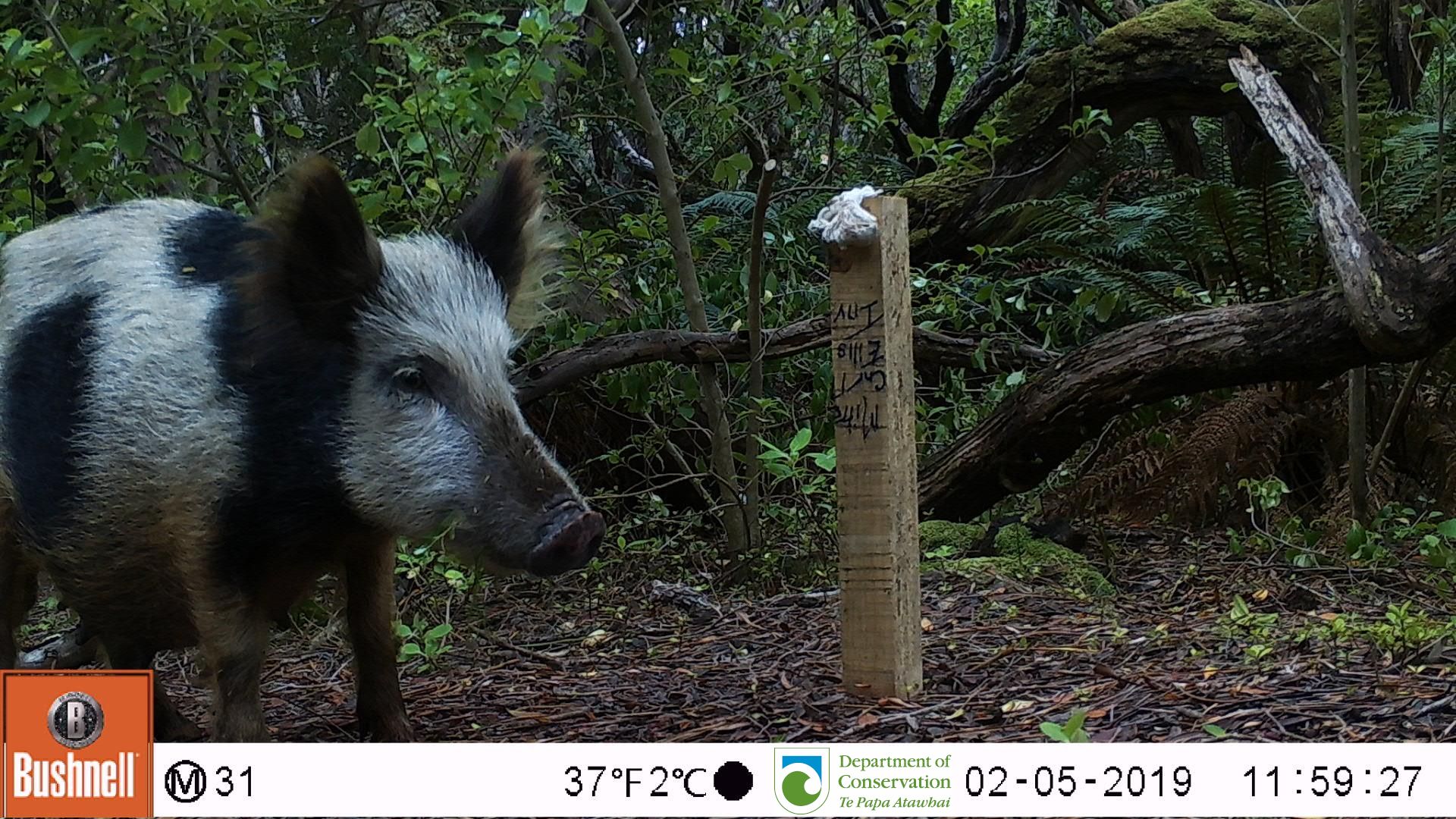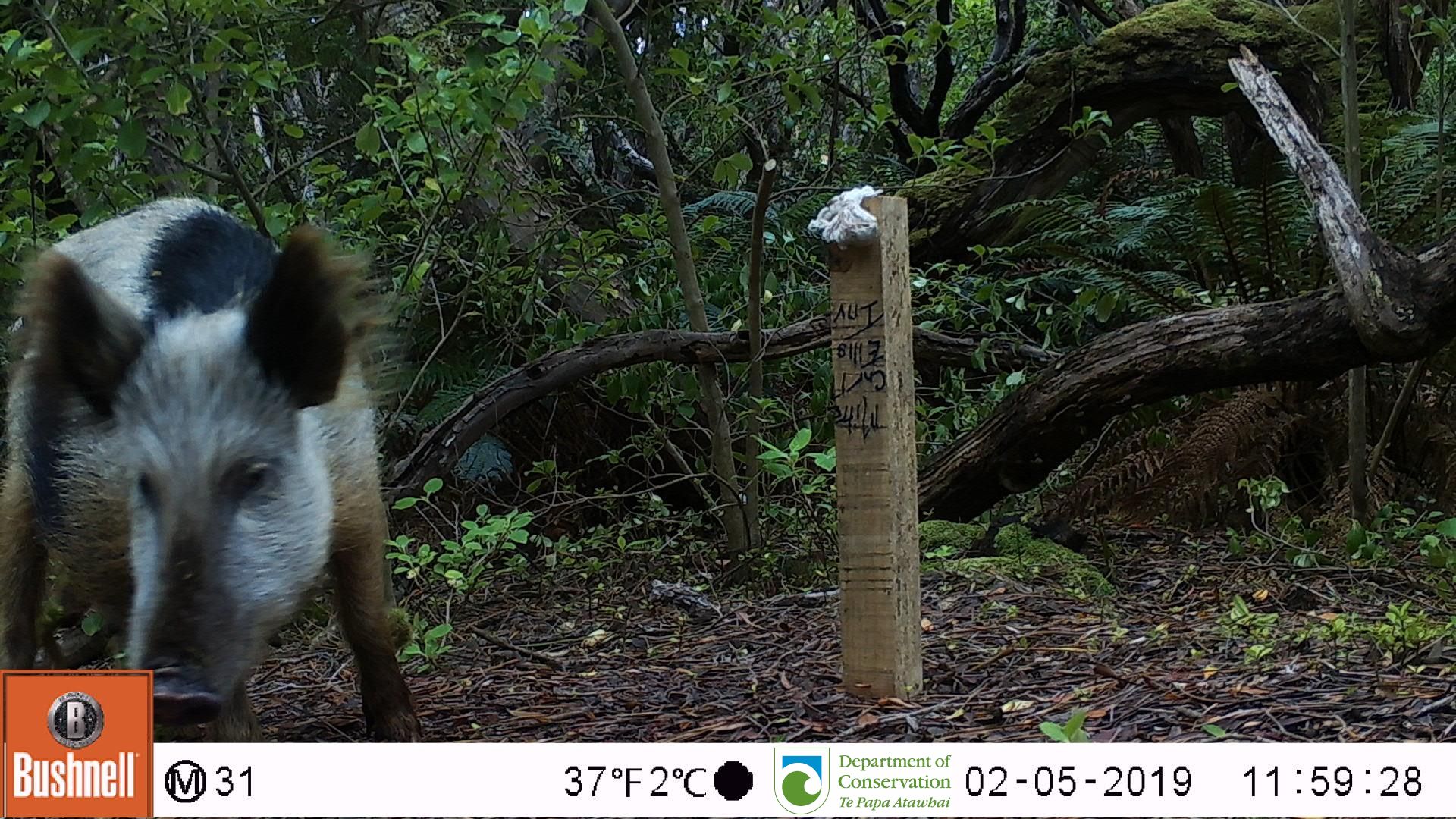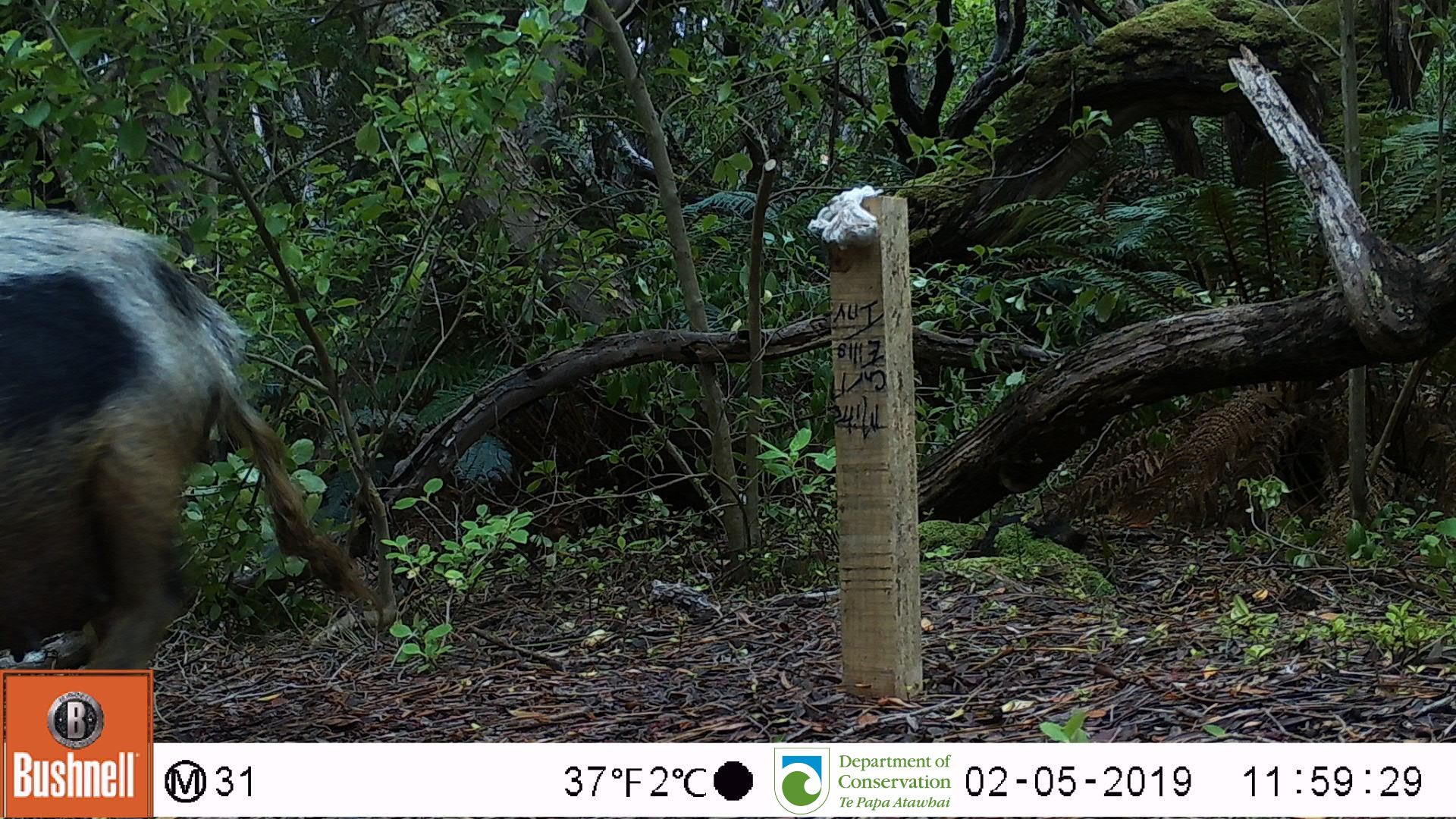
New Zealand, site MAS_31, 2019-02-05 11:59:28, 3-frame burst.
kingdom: Animalia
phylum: Chordata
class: Mammalia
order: Artiodactyla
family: Suidae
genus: Sus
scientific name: Sus scrofa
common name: pig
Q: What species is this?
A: Pig (Sus scrofa).